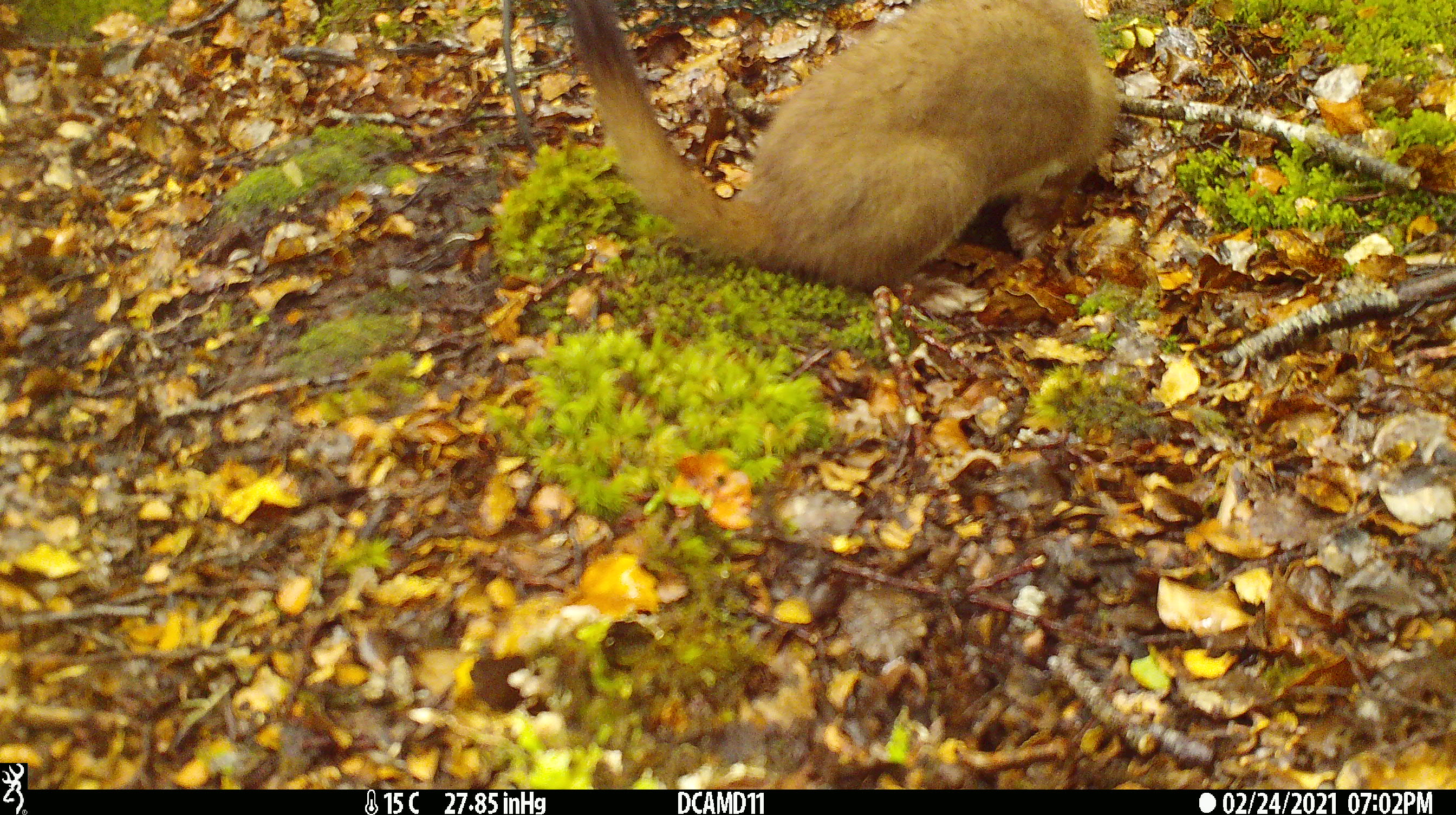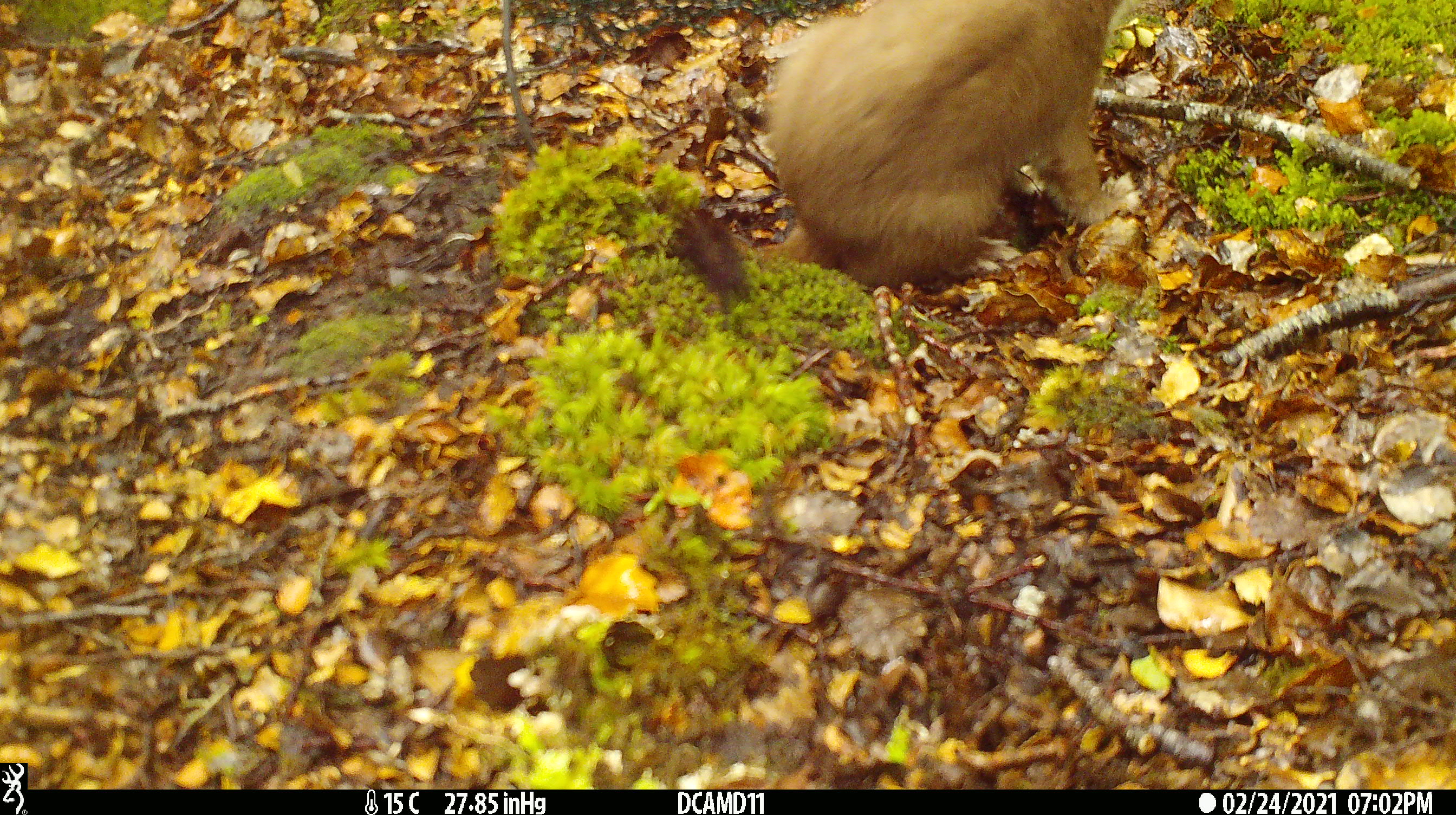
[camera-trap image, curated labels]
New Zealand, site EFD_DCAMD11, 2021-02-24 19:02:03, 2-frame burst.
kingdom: Animalia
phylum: Chordata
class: Mammalia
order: Carnivora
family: Mustelidae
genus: Mustela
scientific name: Mustela erminea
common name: stoat